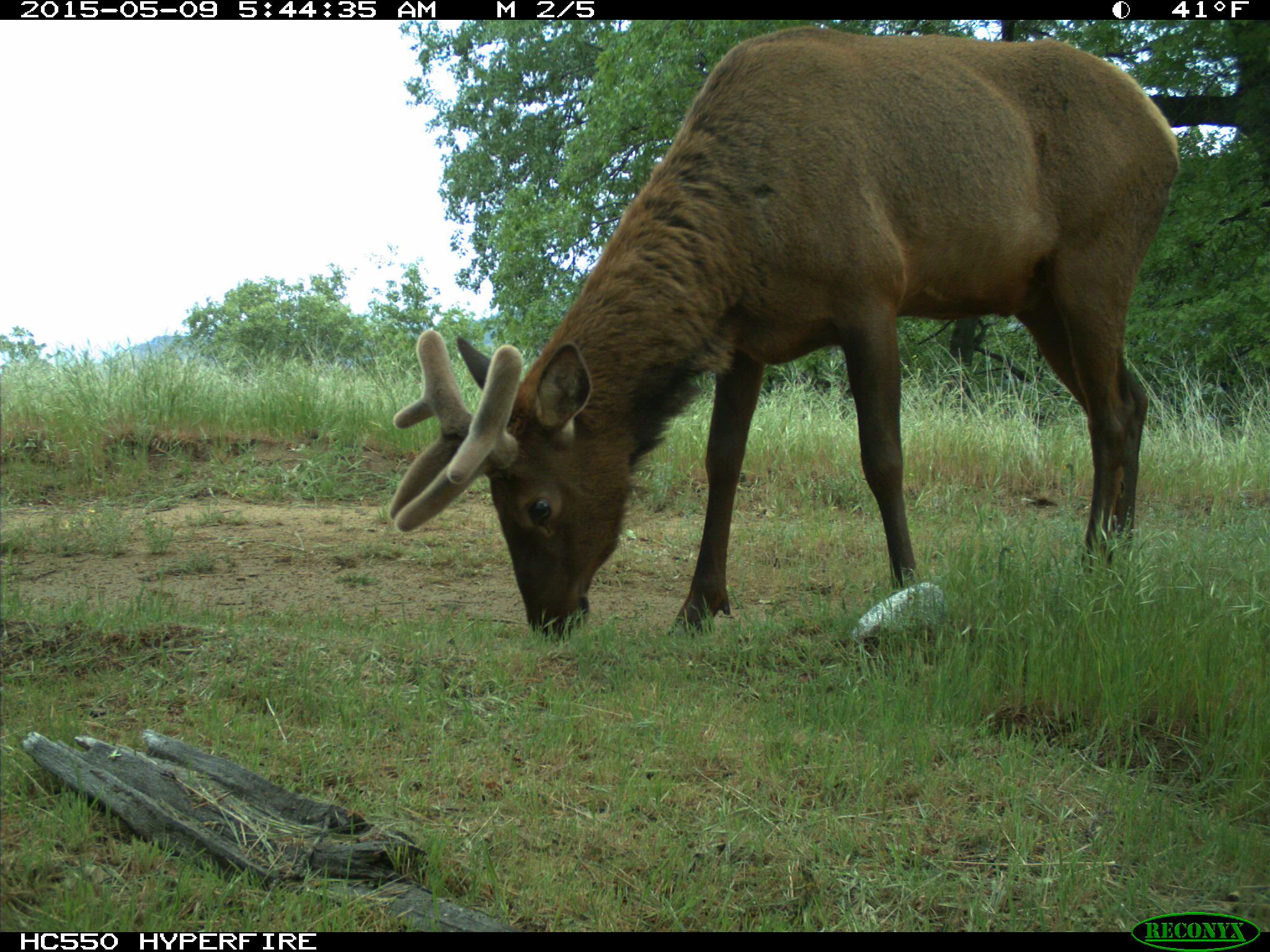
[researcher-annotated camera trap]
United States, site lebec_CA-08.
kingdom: Animalia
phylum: Chordata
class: Mammalia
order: Artiodactyla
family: Cervidae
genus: Cervus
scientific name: Cervus canadensis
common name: elk